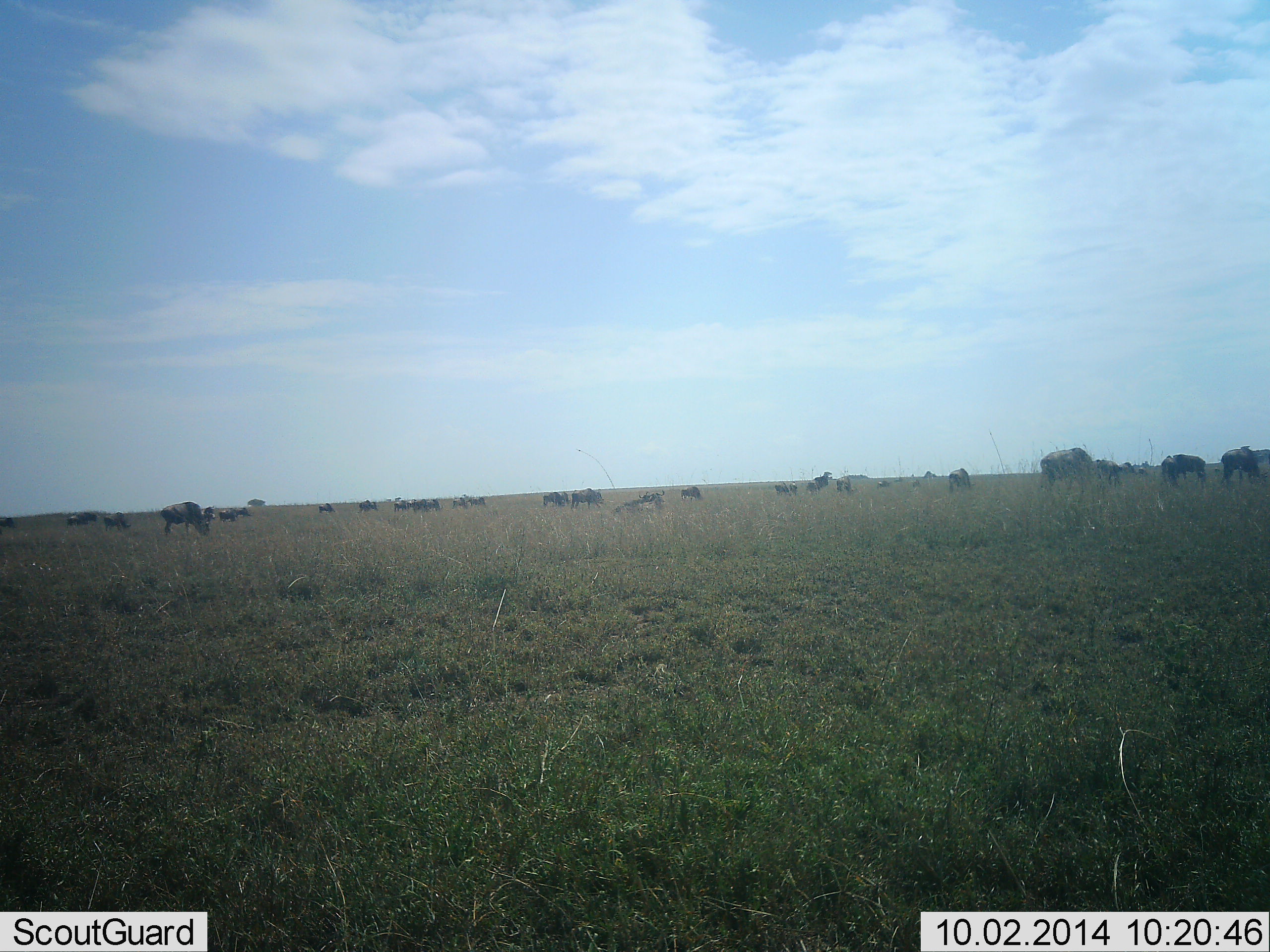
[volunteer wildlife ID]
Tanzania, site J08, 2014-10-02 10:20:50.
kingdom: Animalia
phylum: Chordata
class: Mammalia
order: Artiodactyla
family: Bovidae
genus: Connochaetes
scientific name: Connochaetes taurinus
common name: blue wildebeest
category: wildebeest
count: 11-50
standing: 36%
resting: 18%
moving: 9%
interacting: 9%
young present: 0%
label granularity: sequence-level